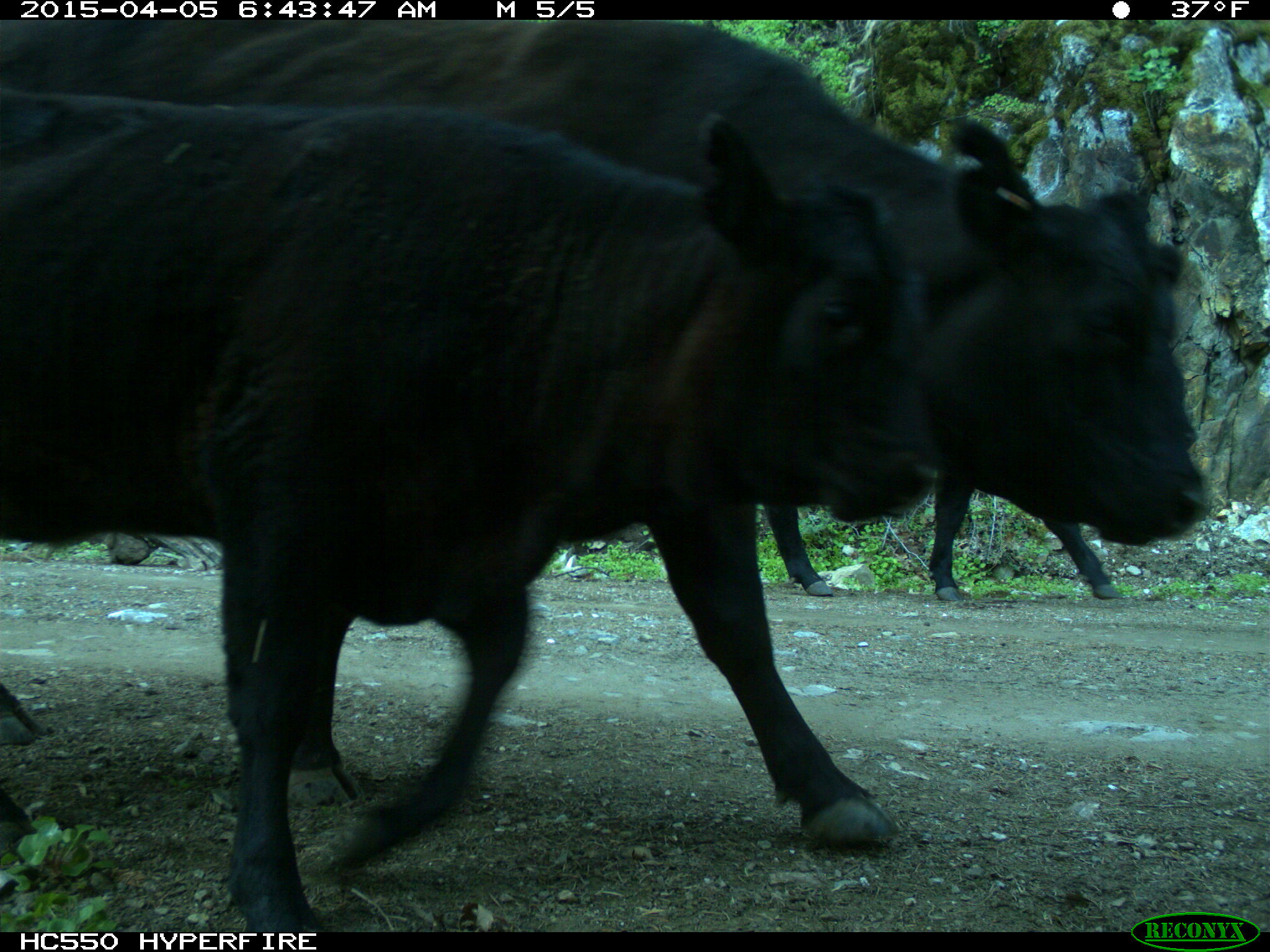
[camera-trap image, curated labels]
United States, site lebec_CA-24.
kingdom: Animalia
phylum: Chordata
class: Mammalia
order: Artiodactyla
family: Bovidae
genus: Bos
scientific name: Bos taurus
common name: domestic cow